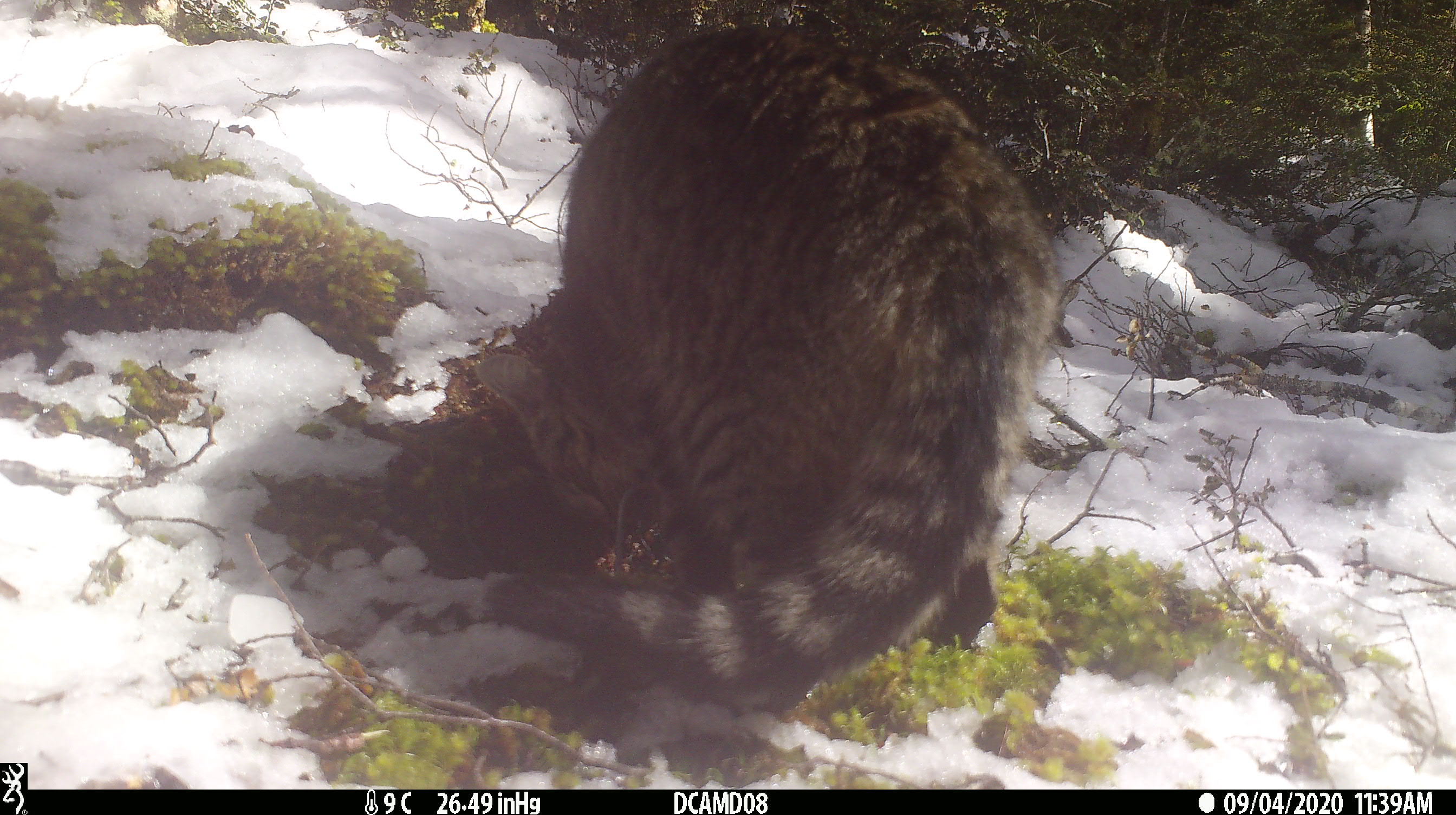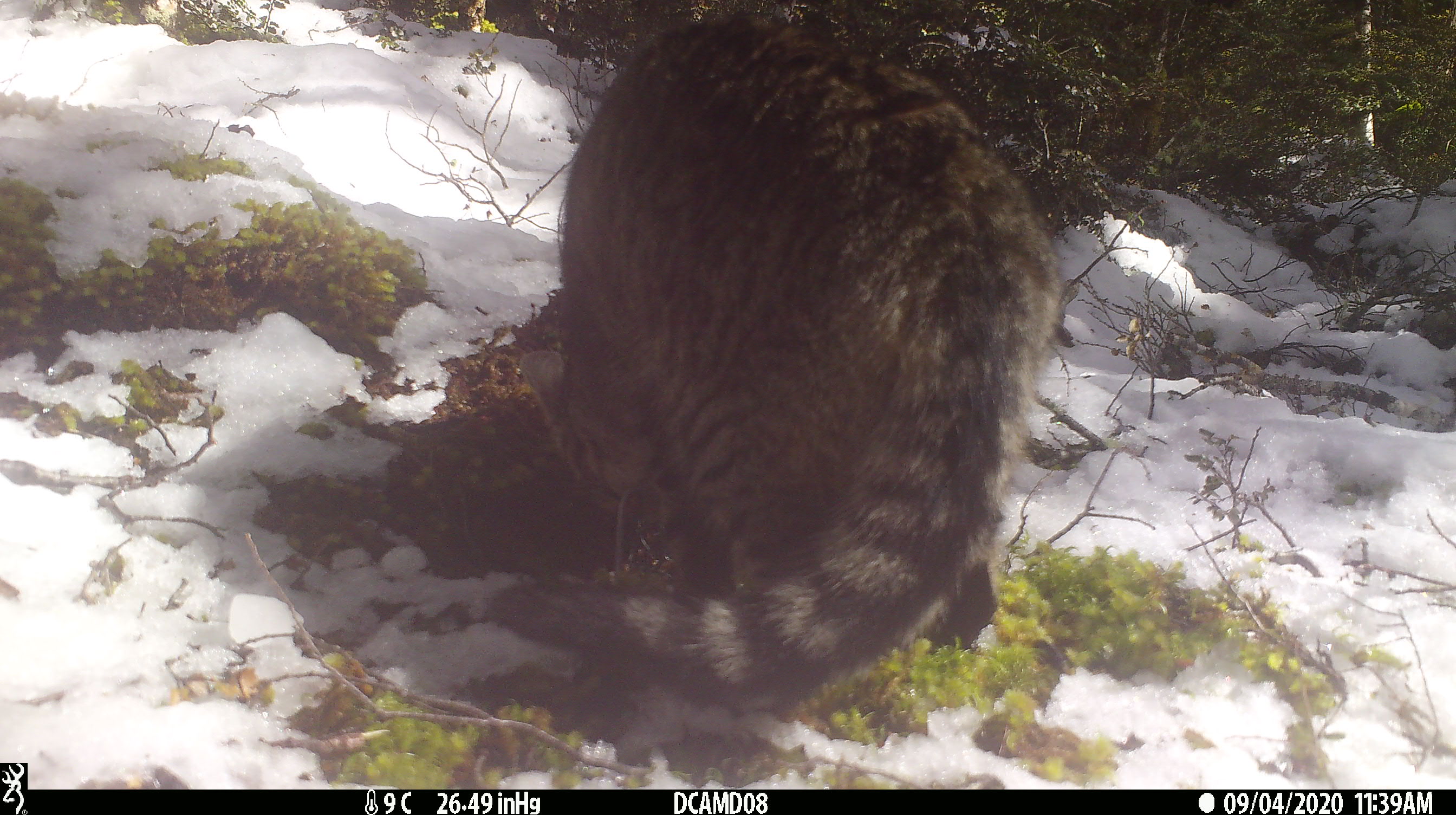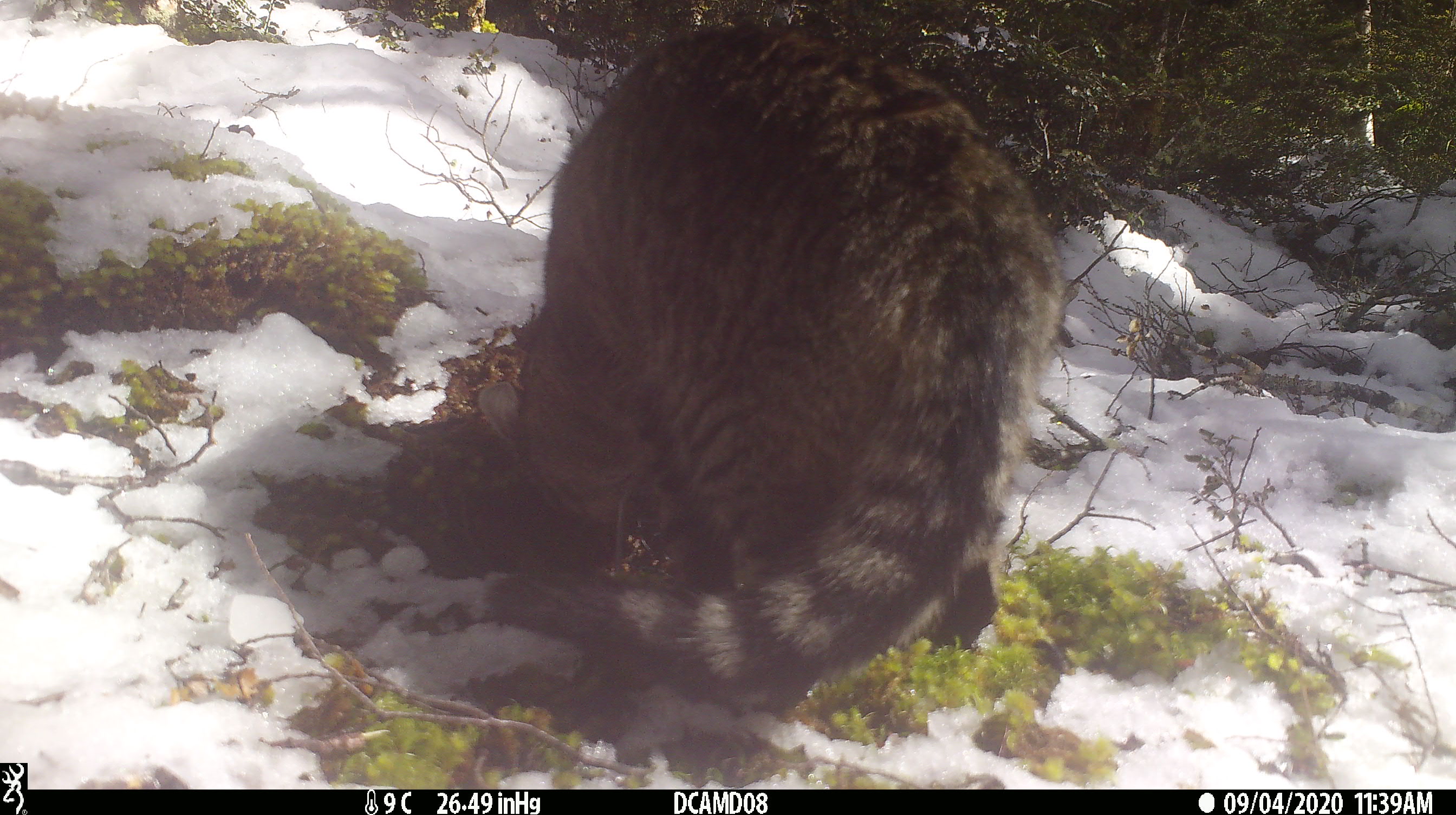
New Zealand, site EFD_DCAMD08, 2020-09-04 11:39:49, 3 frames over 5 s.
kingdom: Animalia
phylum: Chordata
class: Mammalia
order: Carnivora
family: Felidae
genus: Felis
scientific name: Felis catus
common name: domestic cat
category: cat